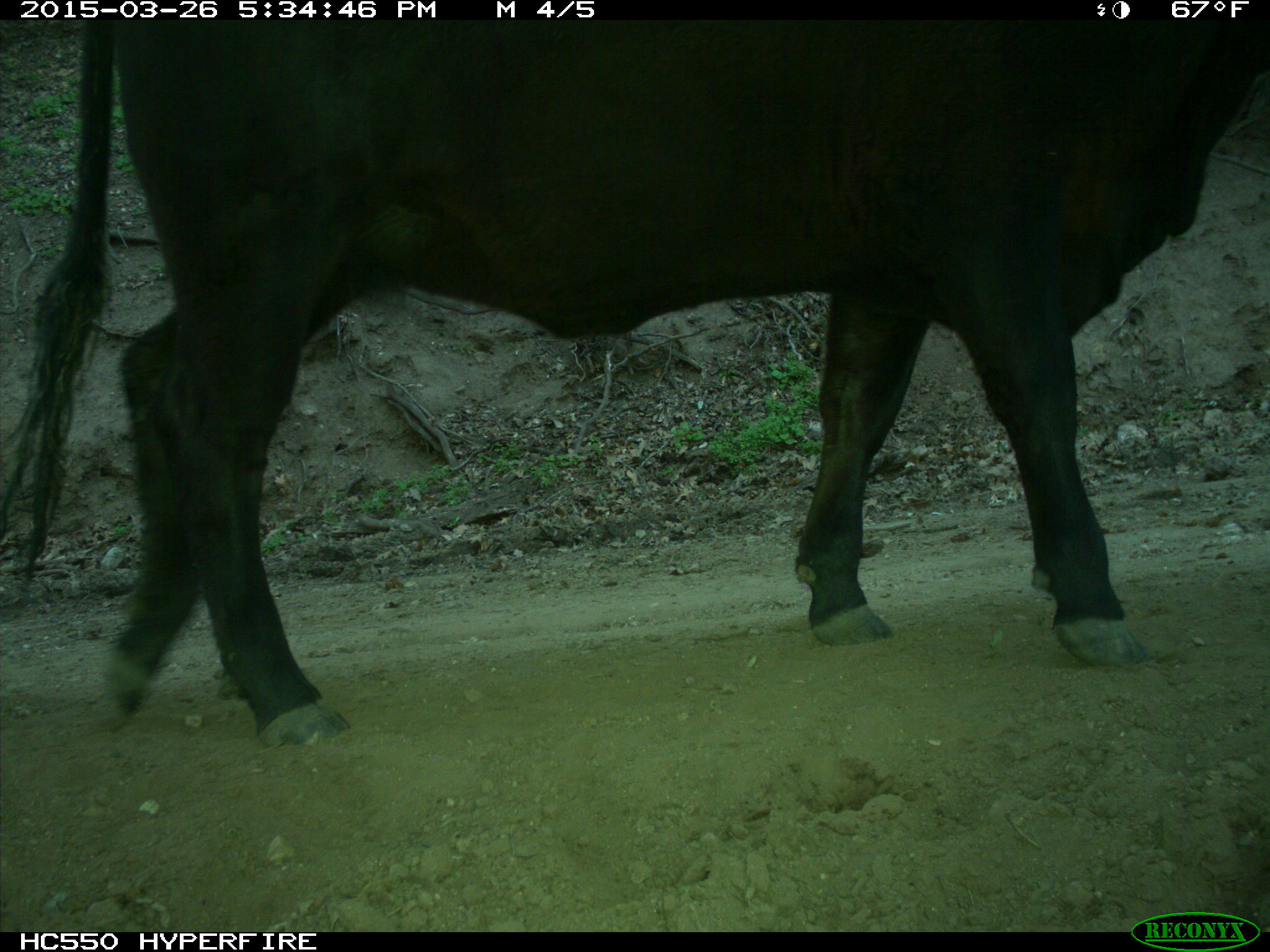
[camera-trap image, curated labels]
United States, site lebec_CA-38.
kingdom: Animalia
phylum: Chordata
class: Mammalia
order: Artiodactyla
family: Bovidae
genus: Bos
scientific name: Bos taurus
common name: domestic cow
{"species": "Bos taurus (domestic cow)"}